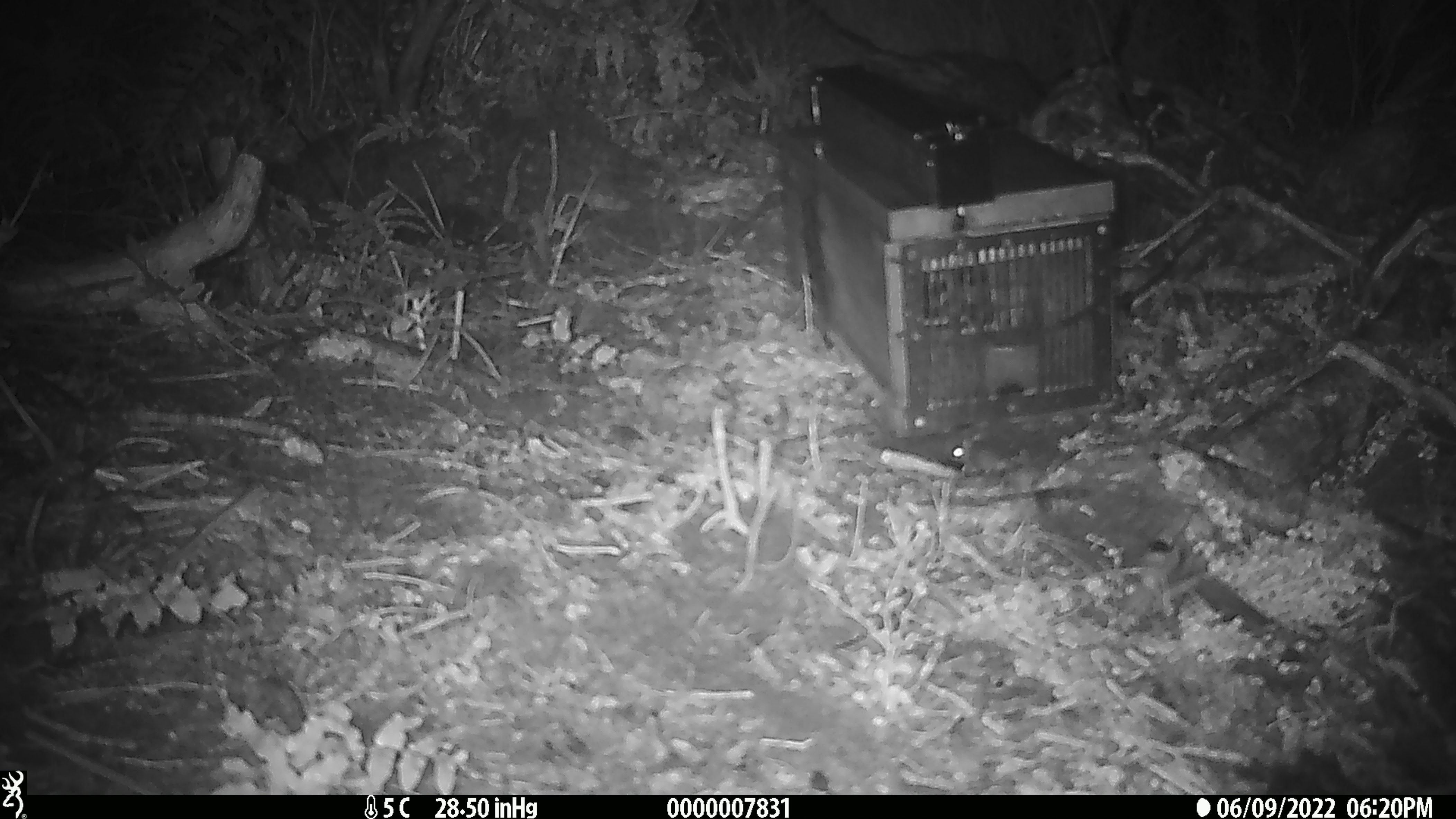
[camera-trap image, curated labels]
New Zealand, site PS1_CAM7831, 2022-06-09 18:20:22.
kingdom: Animalia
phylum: Chordata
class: Mammalia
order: Rodentia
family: Muridae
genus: Mus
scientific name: Mus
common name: mouse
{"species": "mouse (Mus)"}